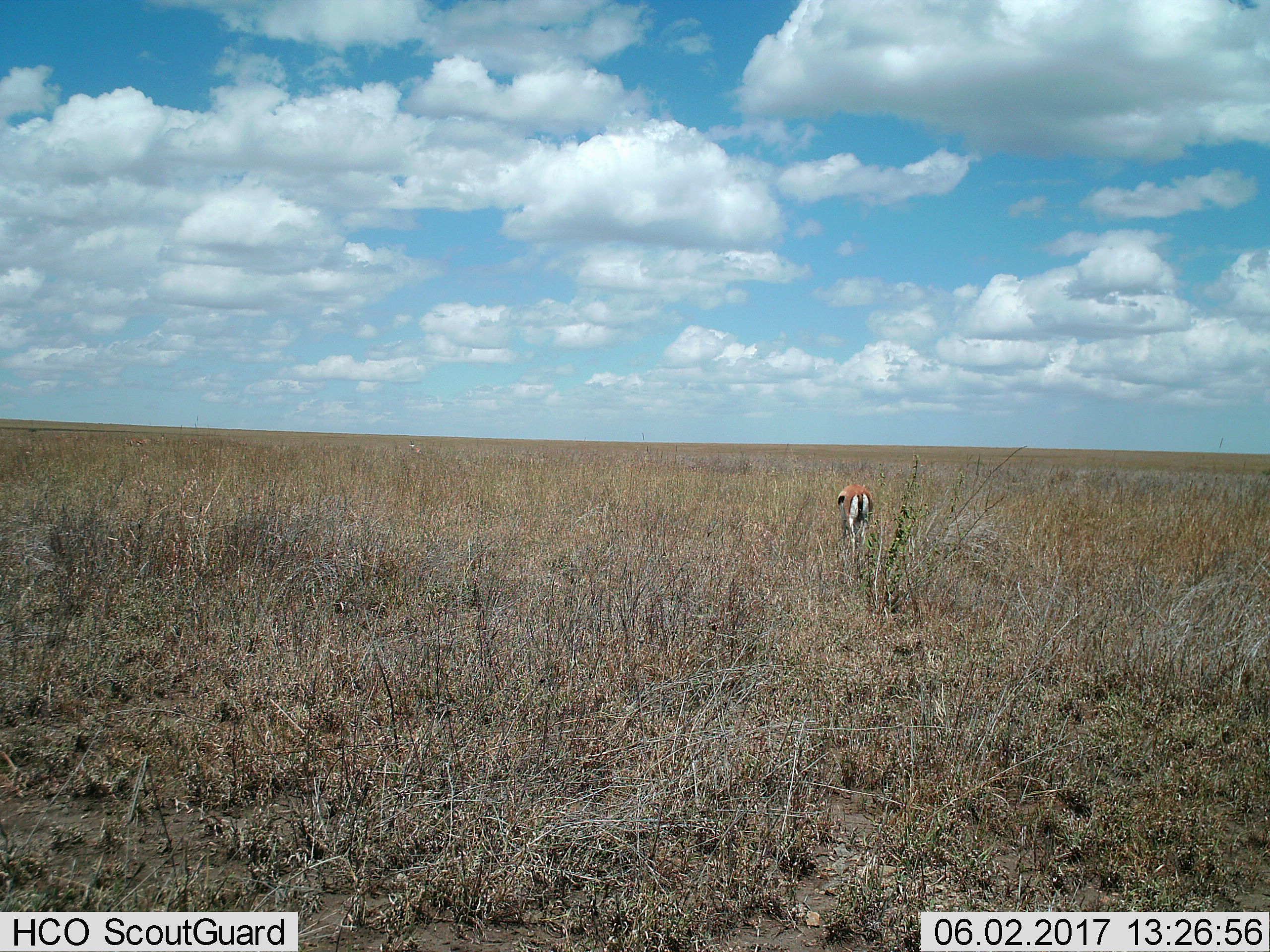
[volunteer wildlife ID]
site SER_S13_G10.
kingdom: Animalia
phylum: Chordata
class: Mammalia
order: Artiodactyla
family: Bovidae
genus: Eudorcas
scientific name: Eudorcas thomsonii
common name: thomson's gazelle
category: gazellethomsons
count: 1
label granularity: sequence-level